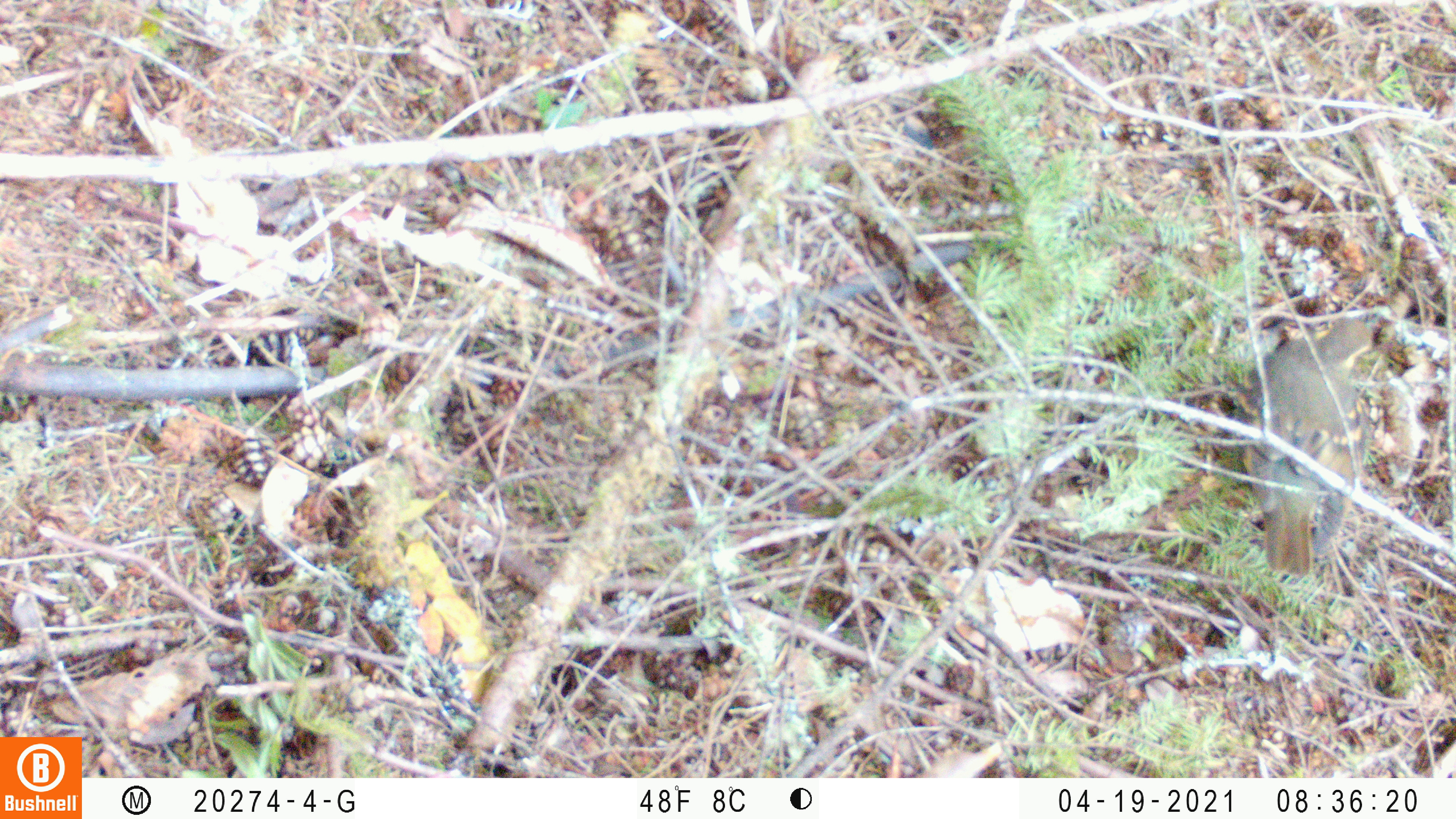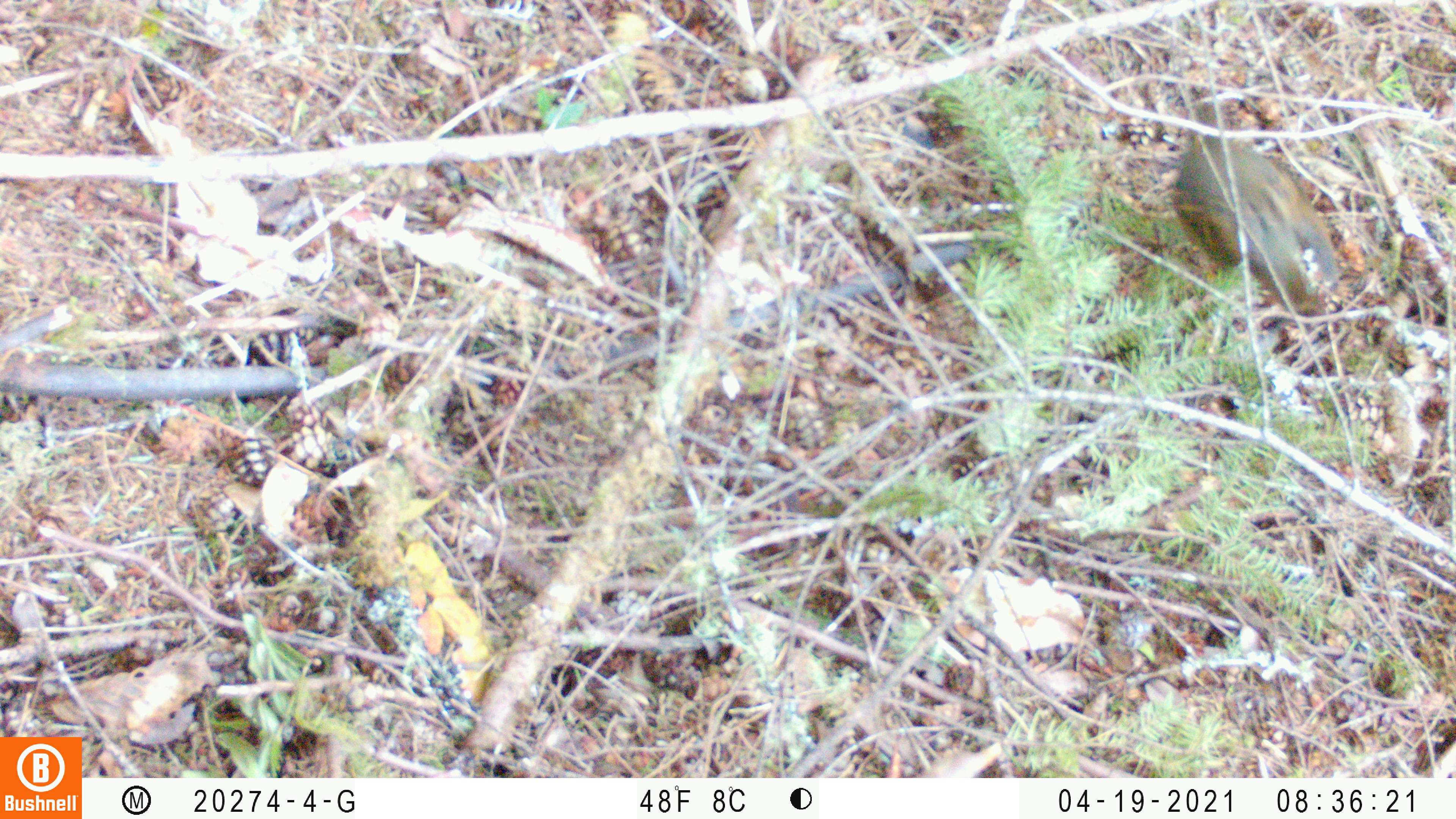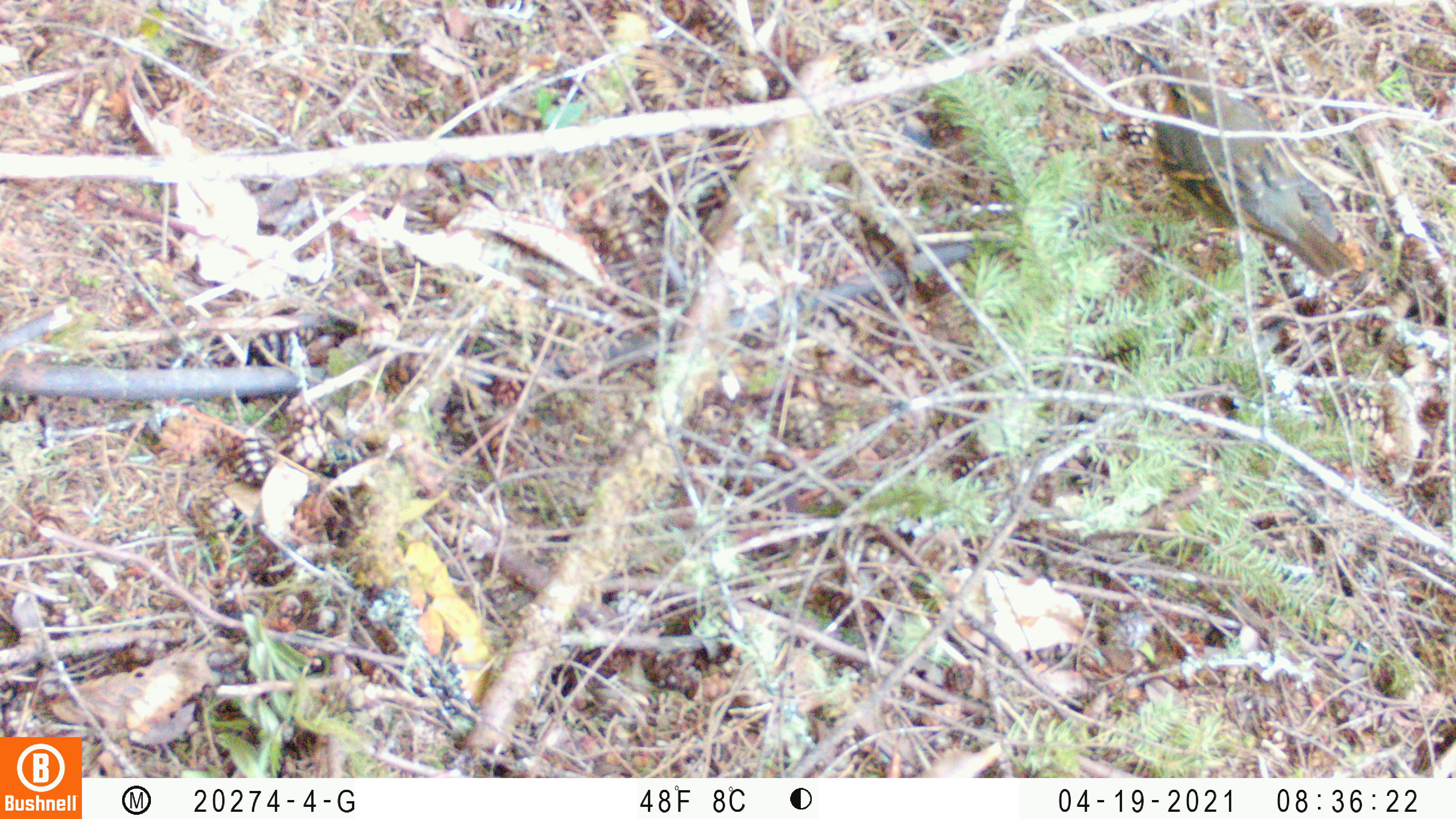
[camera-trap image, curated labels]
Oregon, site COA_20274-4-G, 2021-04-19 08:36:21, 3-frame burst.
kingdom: Animalia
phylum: Chordata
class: Aves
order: Passeriformes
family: Turdidae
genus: Ixoreus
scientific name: Ixoreus naevius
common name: varied thrush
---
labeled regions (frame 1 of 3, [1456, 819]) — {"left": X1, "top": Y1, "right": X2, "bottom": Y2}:
varied thrush: {"left": 1234, "top": 288, "right": 1382, "bottom": 576}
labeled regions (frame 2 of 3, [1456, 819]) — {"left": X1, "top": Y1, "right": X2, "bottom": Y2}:
varied thrush: {"left": 1173, "top": 93, "right": 1346, "bottom": 323}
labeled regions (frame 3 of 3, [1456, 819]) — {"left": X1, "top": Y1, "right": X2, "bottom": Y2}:
varied thrush: {"left": 1132, "top": 43, "right": 1352, "bottom": 288}